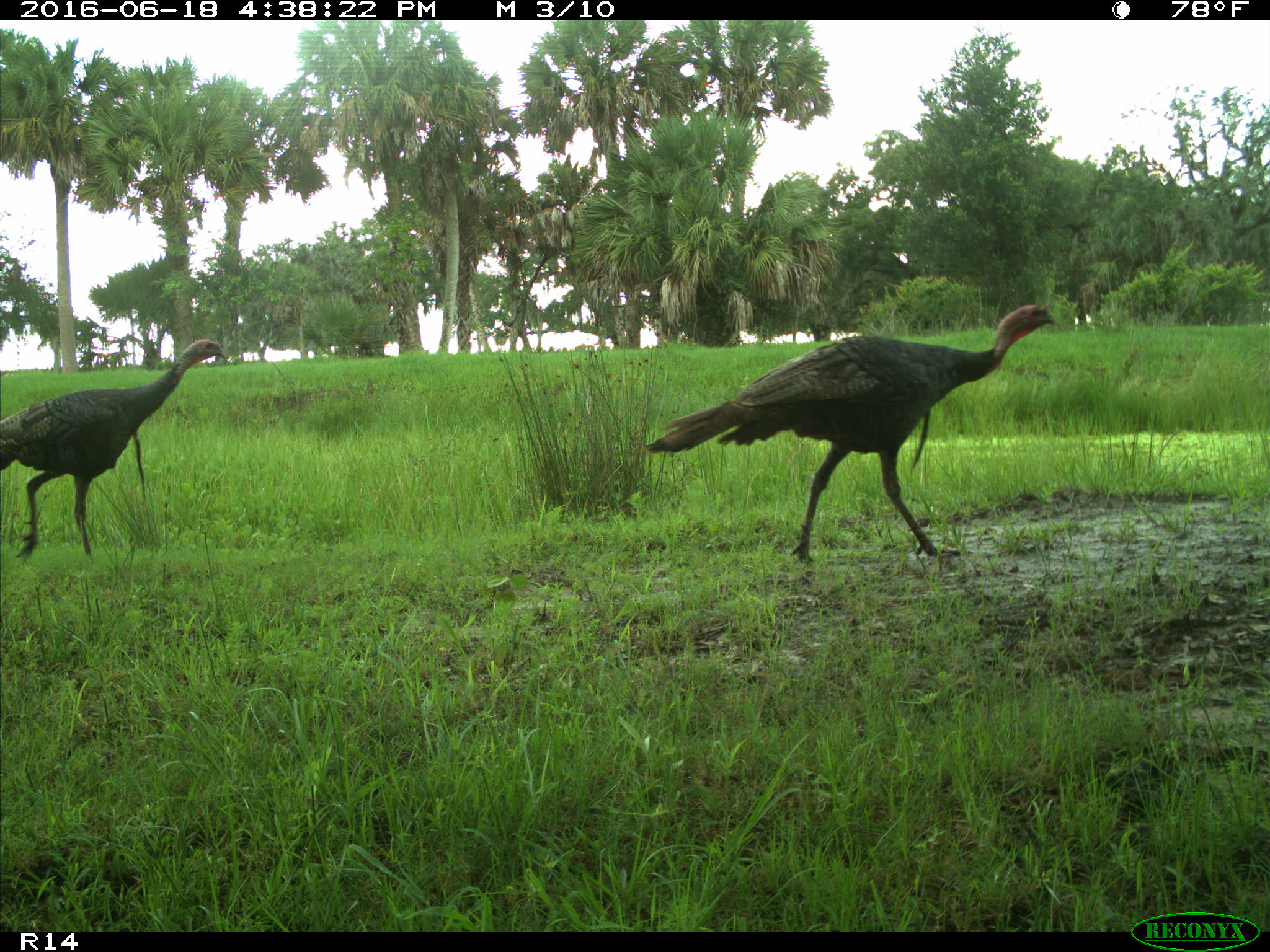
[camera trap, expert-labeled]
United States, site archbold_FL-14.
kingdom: Animalia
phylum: Chordata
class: Aves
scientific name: Aves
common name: birds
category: unidentified bird